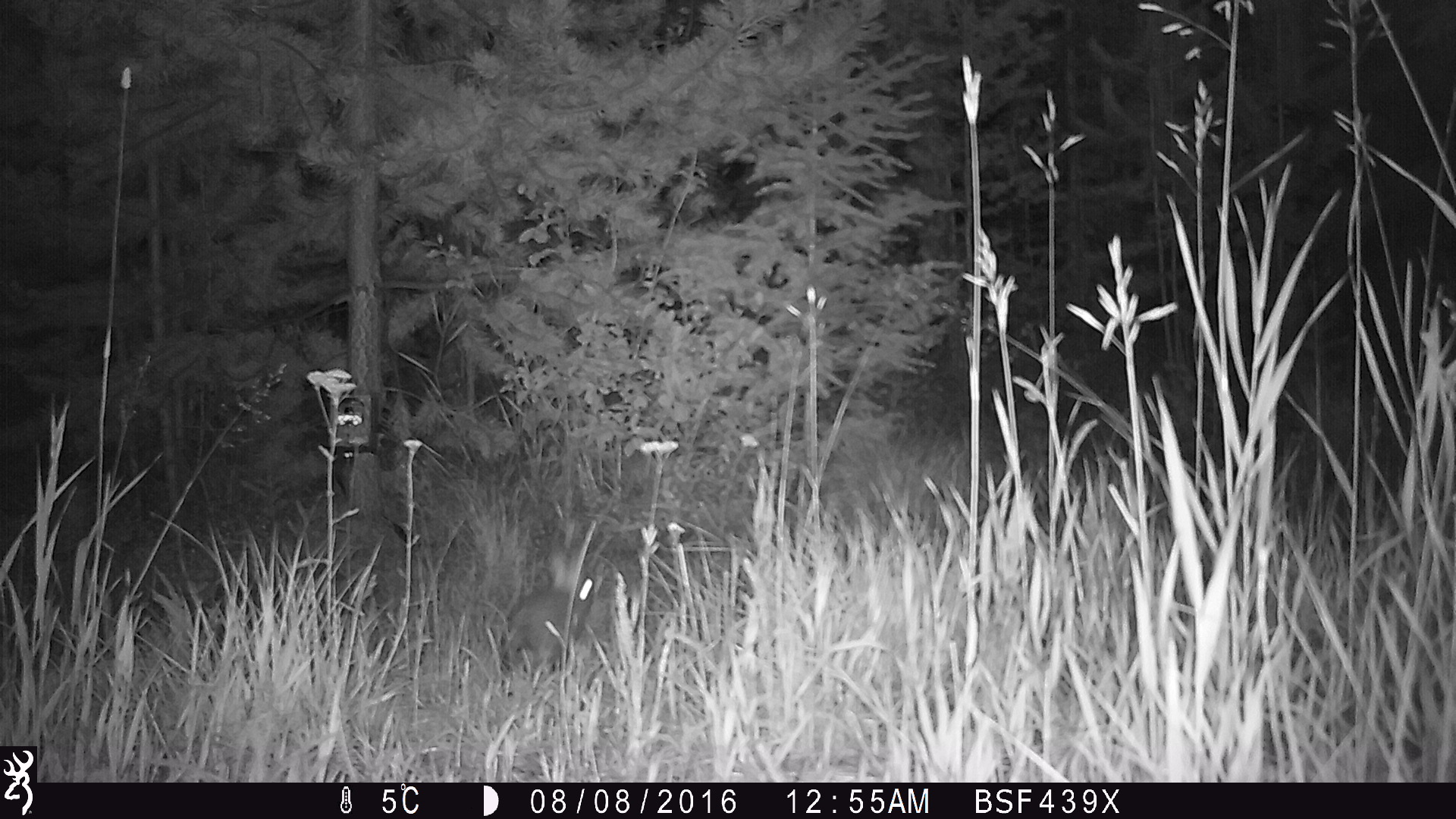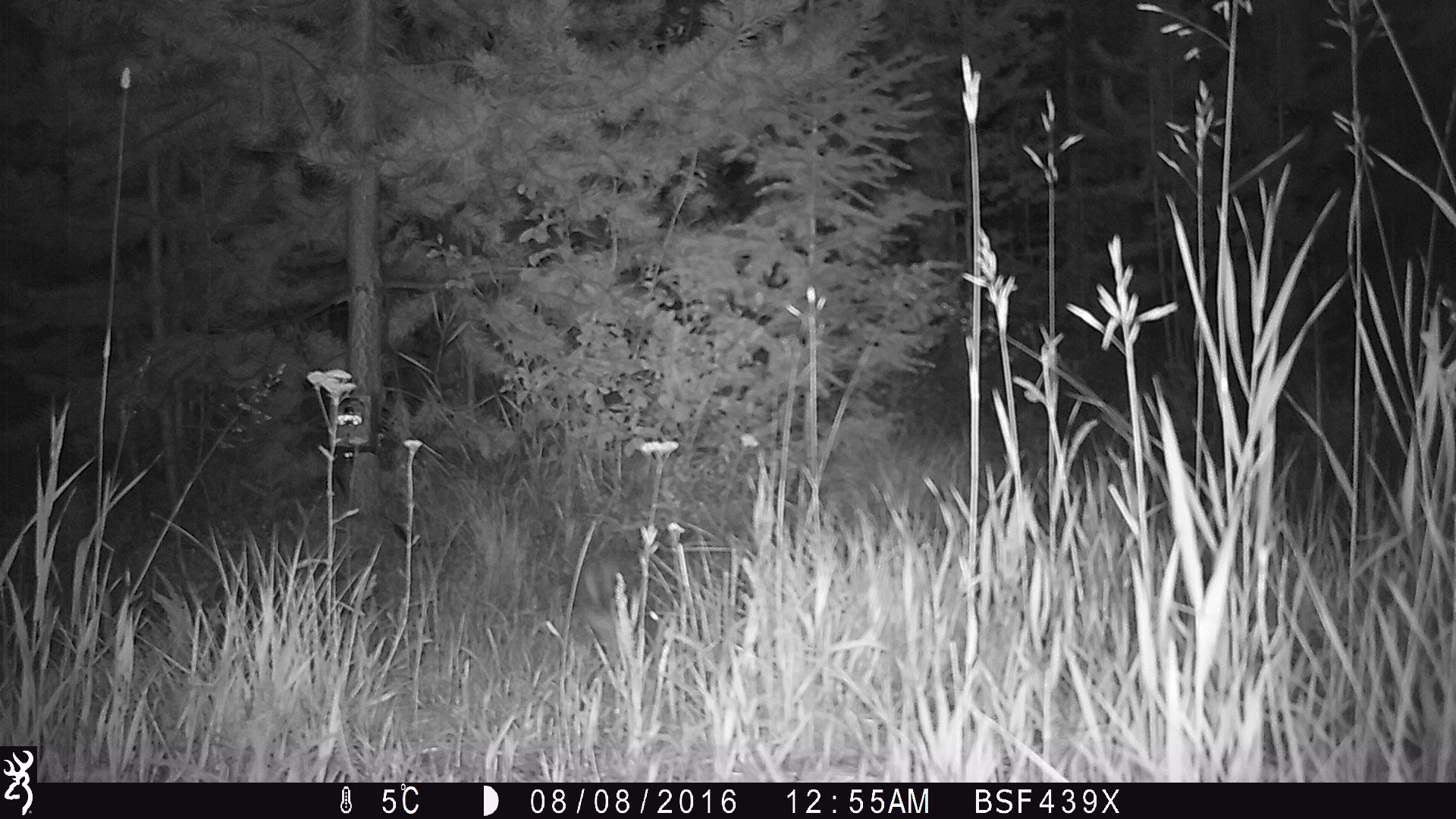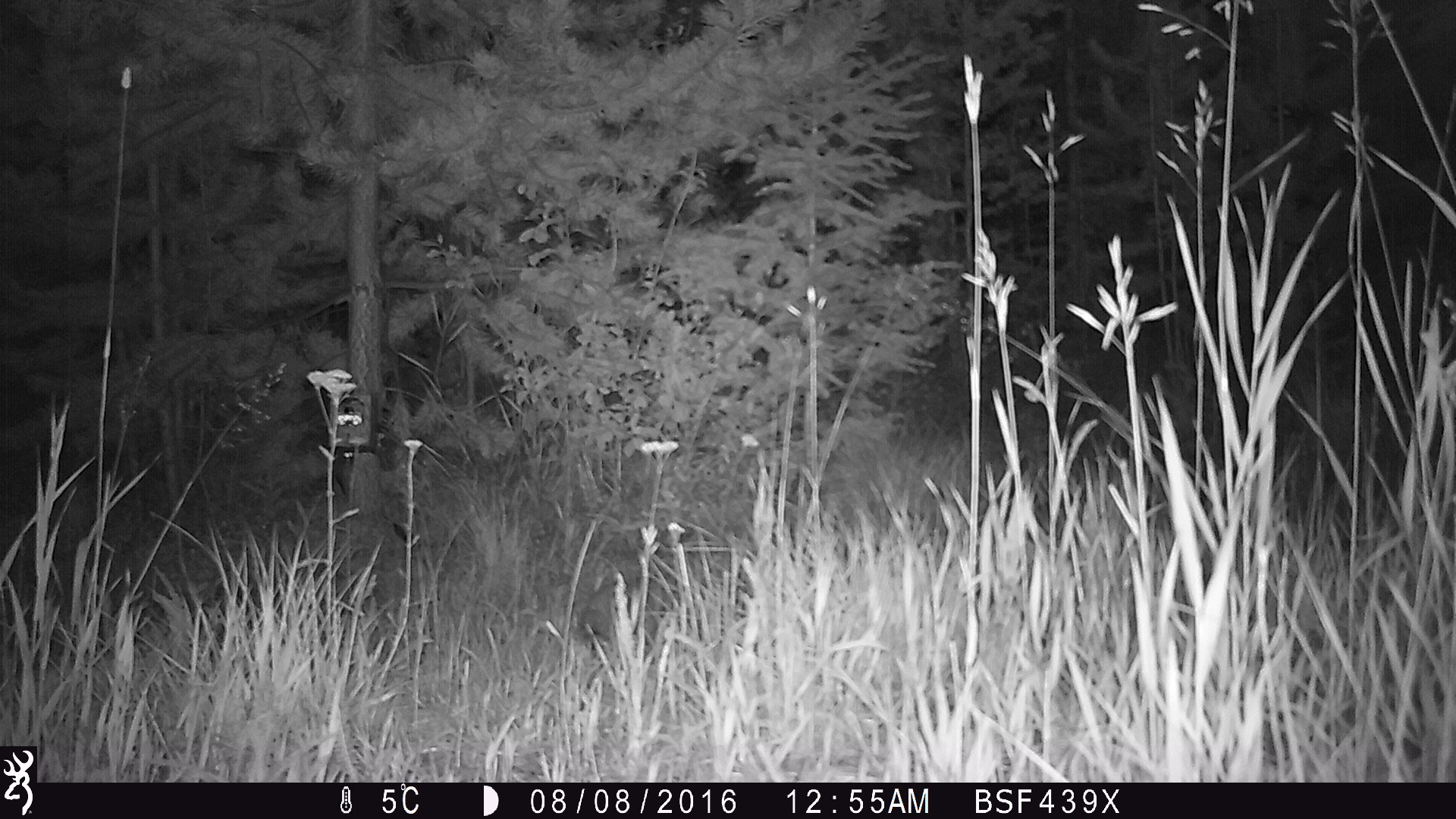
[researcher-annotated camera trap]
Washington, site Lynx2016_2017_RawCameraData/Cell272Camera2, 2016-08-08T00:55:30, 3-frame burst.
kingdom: Animalia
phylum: Chordata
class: Mammalia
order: Lagomorpha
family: Leporidae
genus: Lepus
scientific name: Lepus americanus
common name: snowshoe hare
Lepus americanus (snowshoe hare). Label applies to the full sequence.